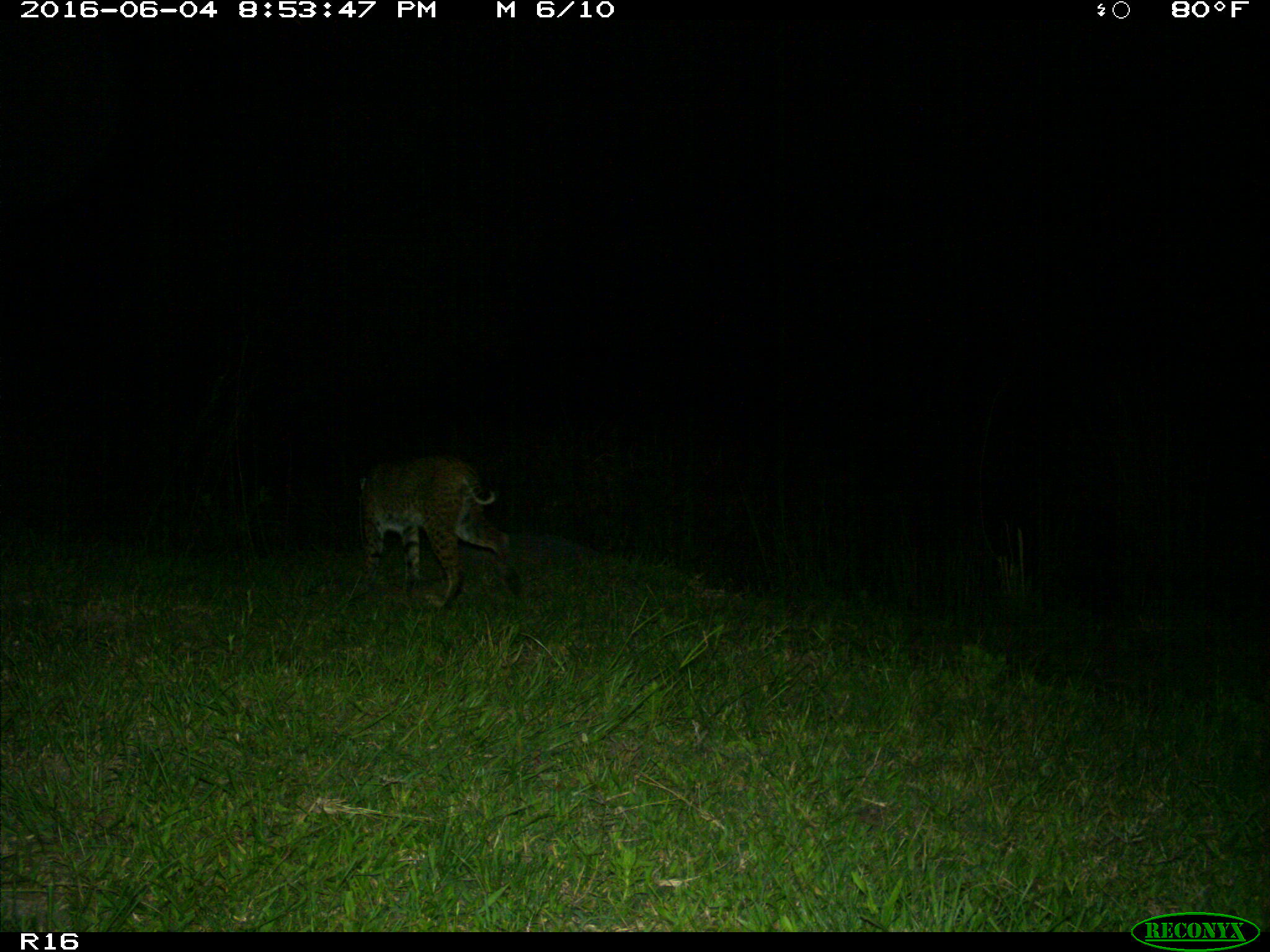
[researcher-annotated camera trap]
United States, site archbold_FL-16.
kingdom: Animalia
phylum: Chordata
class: Mammalia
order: Carnivora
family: Felidae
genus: Lynx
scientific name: Lynx rufus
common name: bobcat